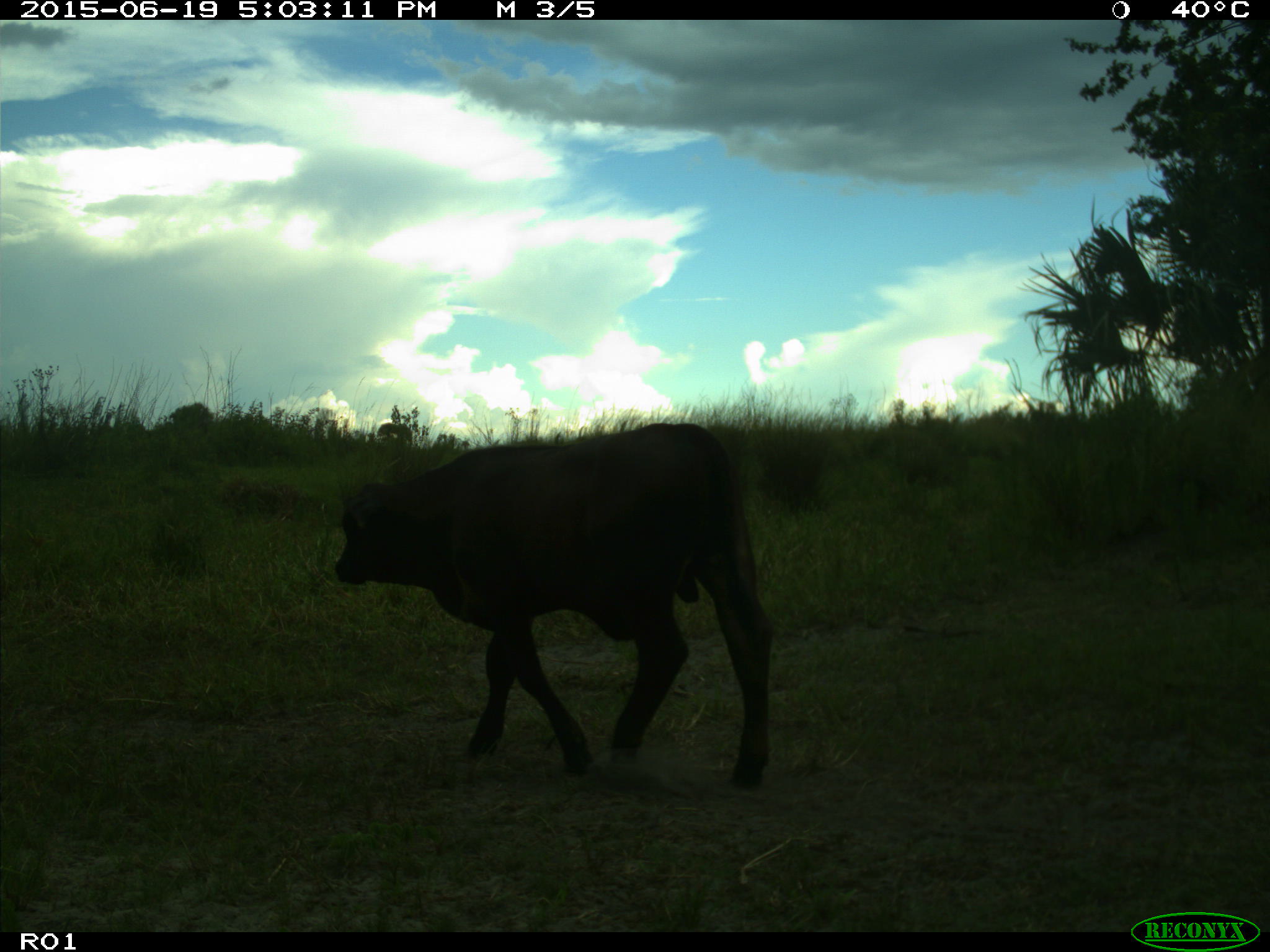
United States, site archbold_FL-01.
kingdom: Animalia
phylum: Chordata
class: Mammalia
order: Artiodactyla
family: Bovidae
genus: Bos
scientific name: Bos taurus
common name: domestic cow